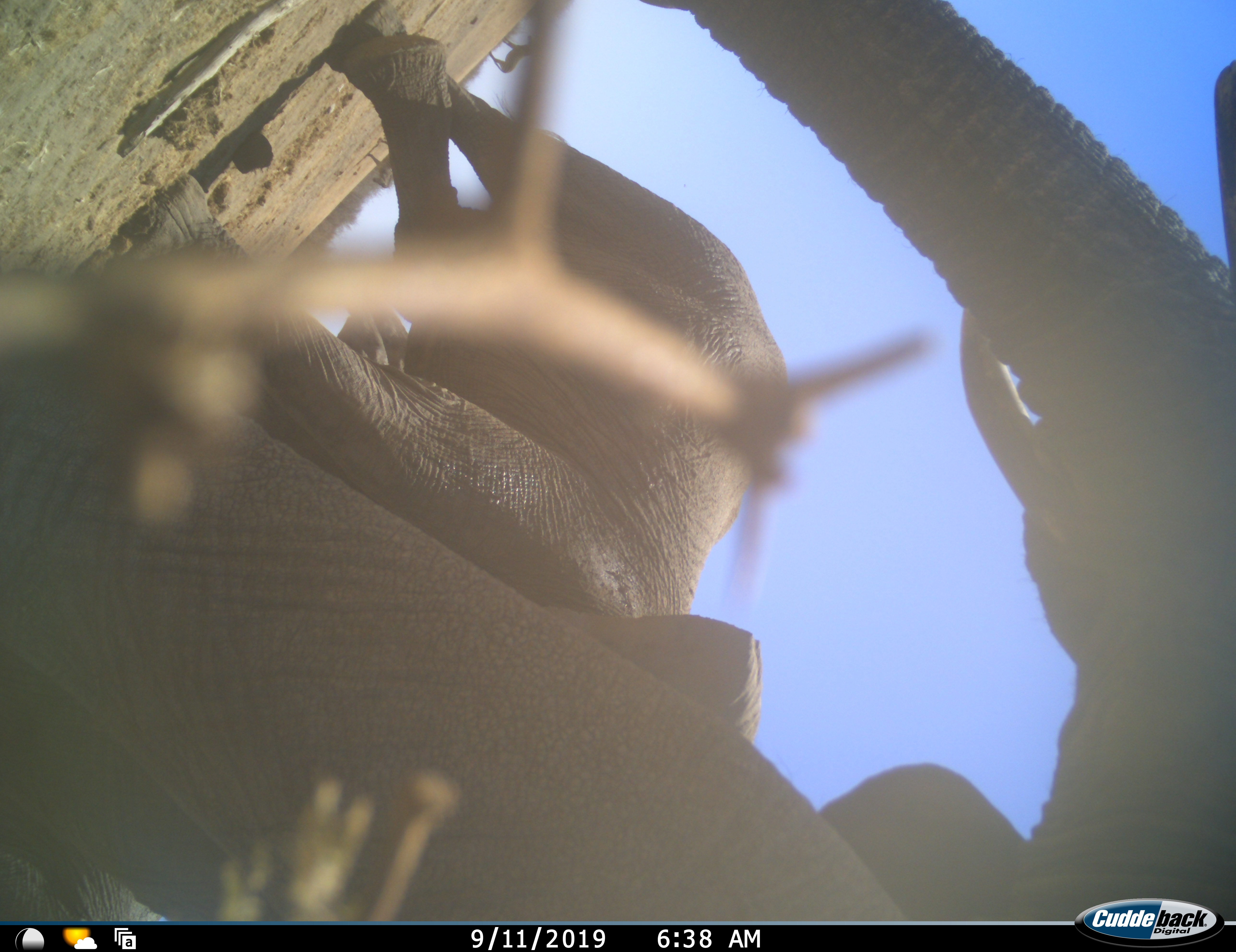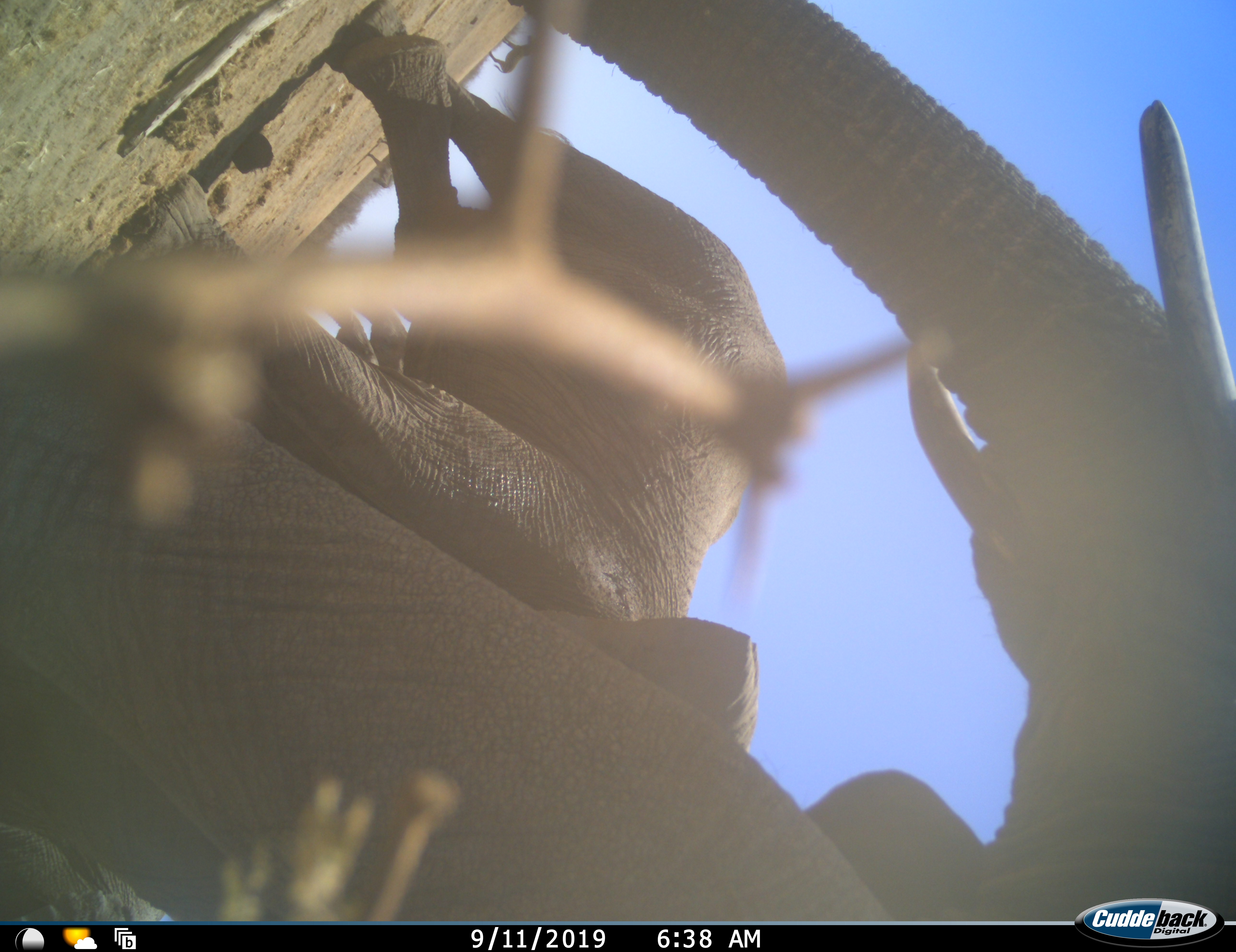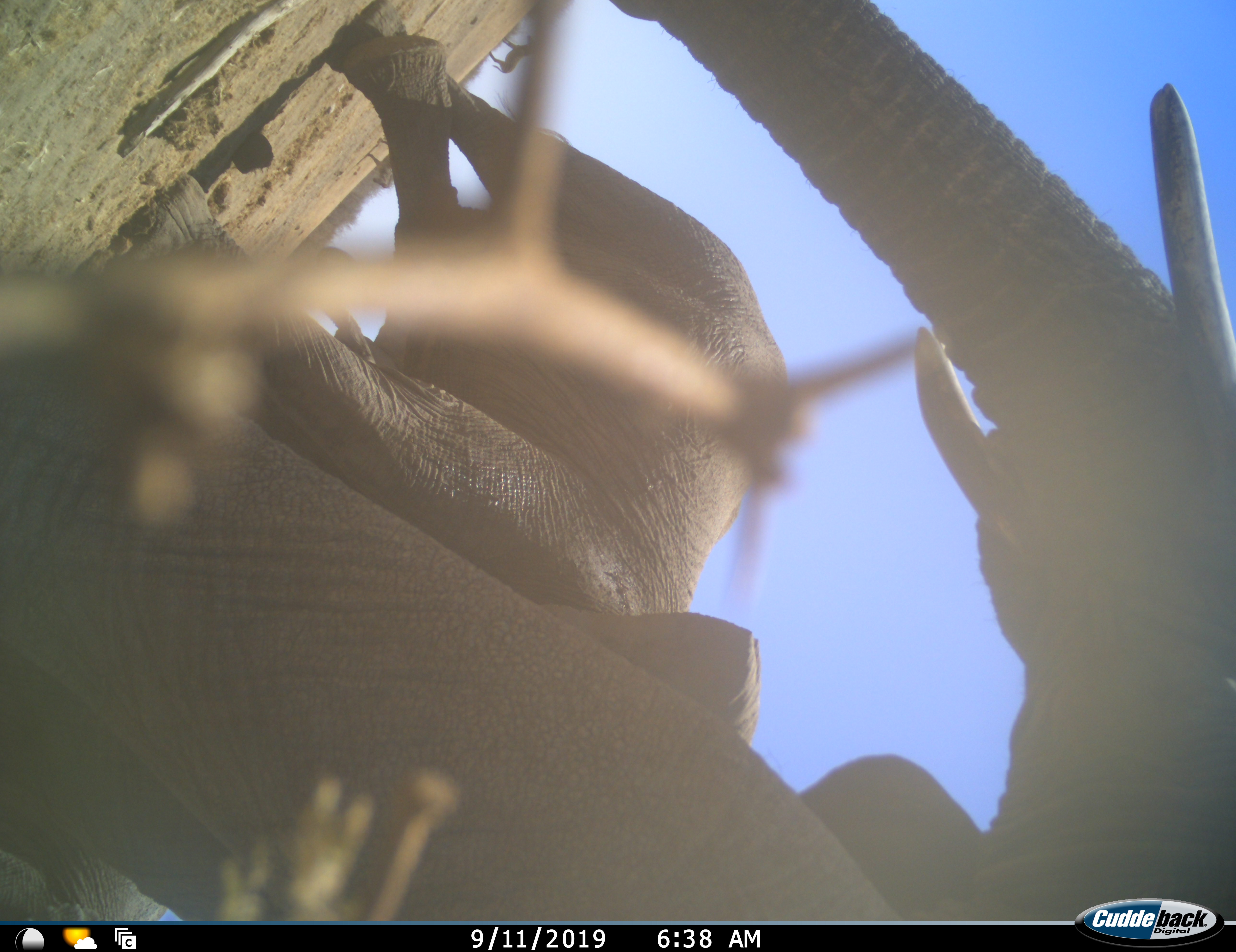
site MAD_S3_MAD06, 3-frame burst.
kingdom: Animalia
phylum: Chordata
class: Mammalia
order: Proboscidea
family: Elephantidae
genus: Loxodonta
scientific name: Loxodonta africana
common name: african bush elephant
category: elephant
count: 3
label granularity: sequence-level